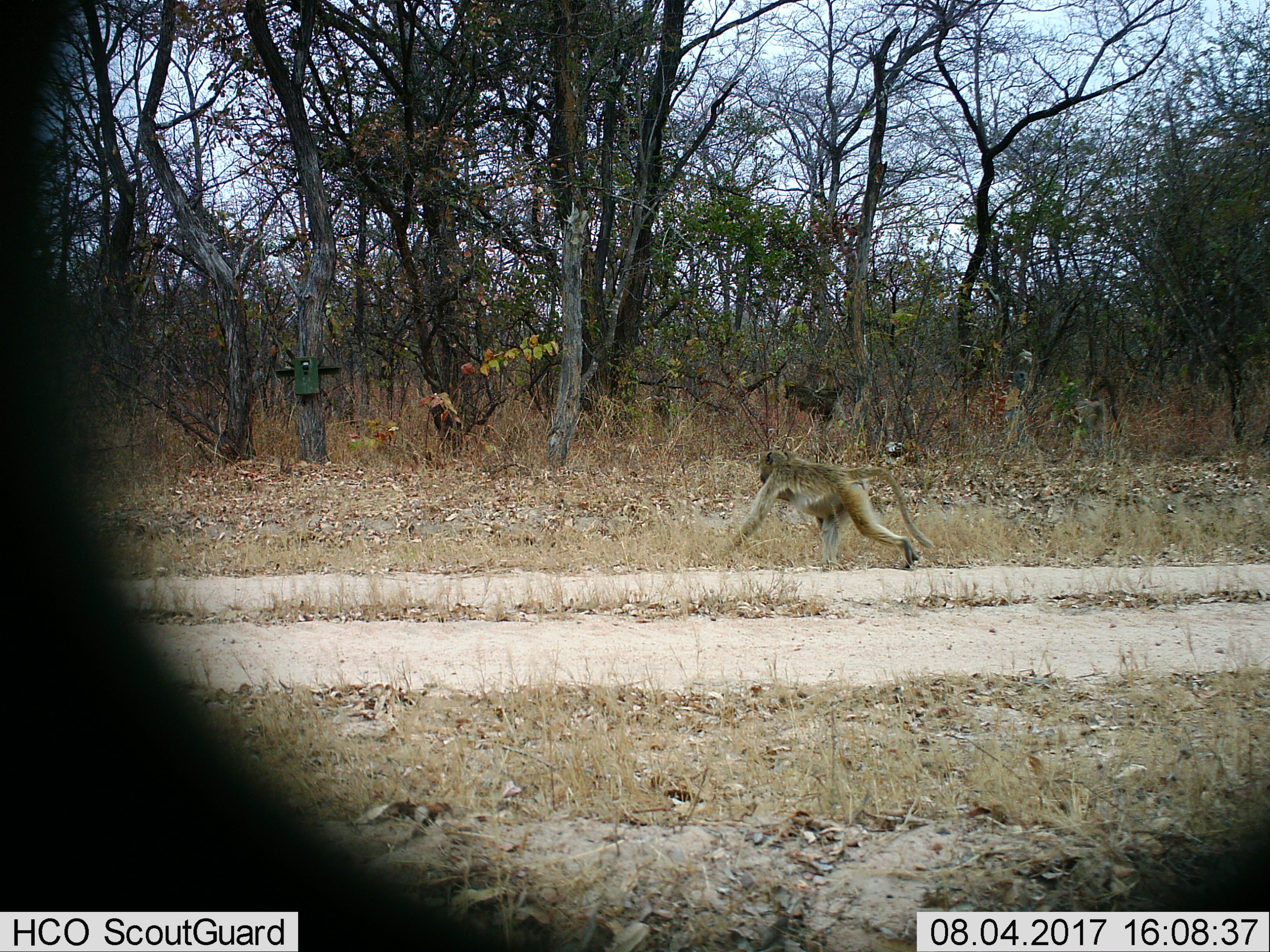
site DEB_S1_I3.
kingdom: Animalia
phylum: Chordata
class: Mammalia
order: Primates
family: Cercopithecidae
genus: Papio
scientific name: Papio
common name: baboon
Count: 1.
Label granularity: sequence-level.